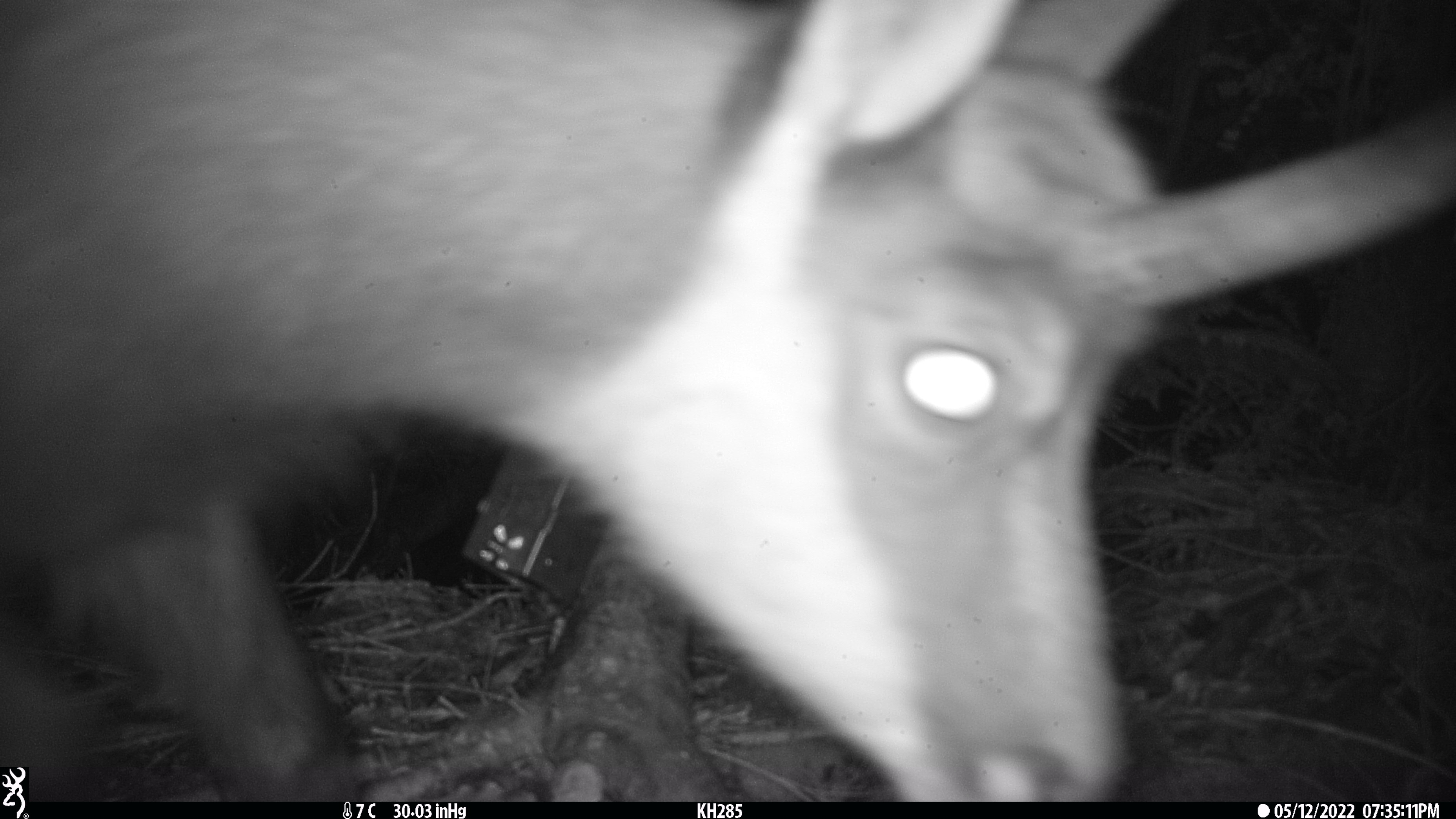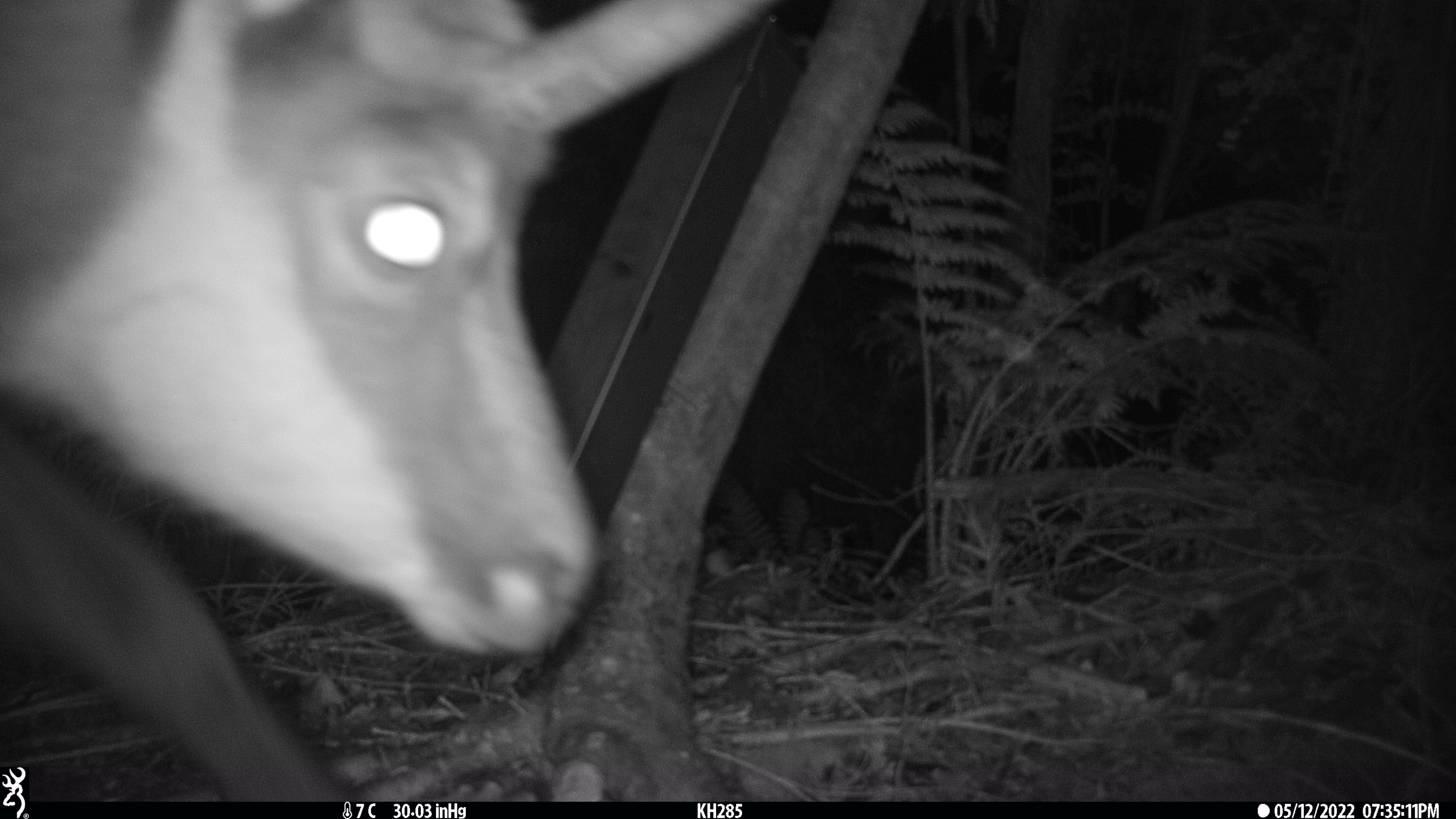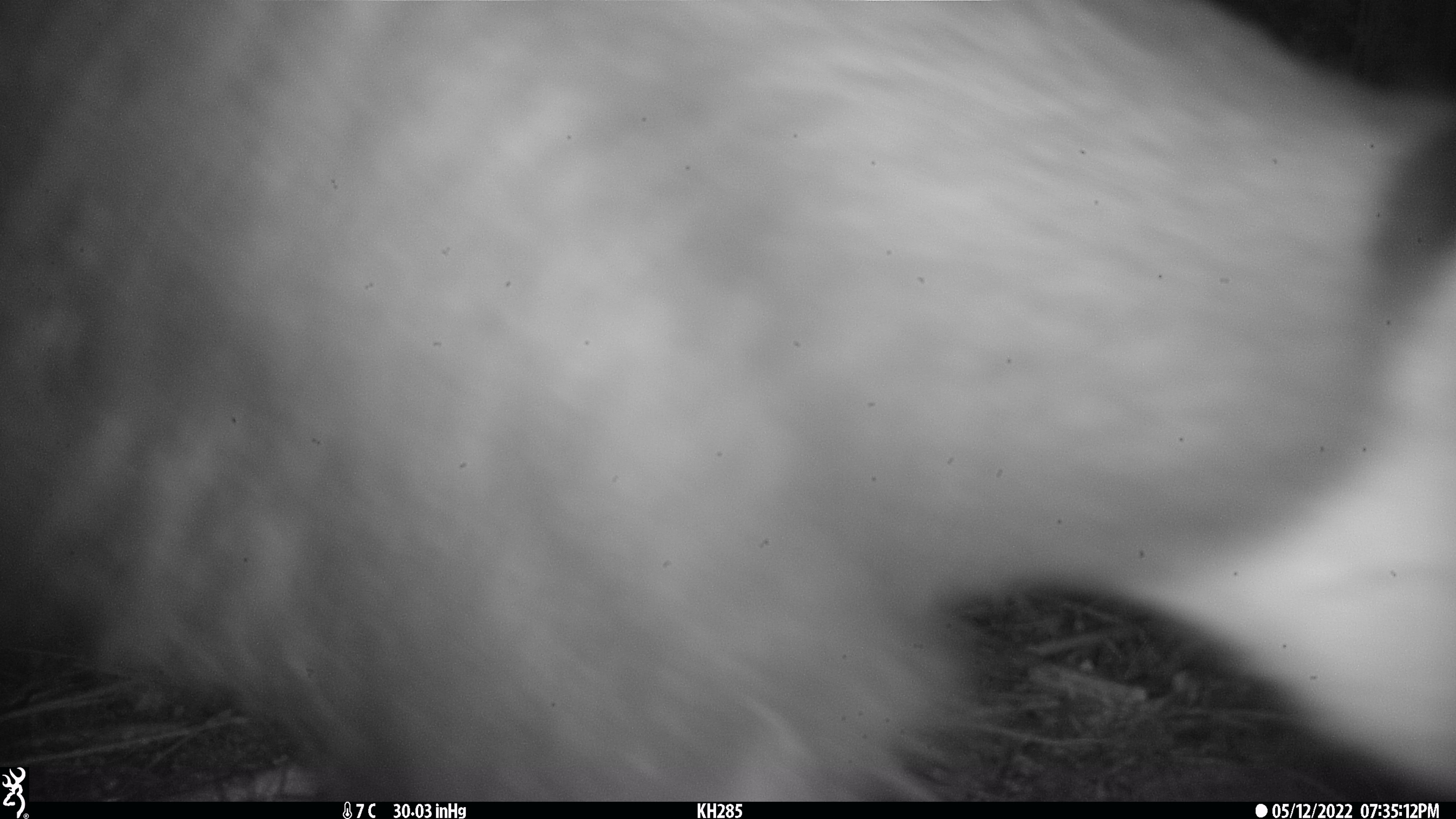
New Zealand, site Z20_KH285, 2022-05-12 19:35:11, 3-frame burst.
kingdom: Animalia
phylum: Chordata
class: Mammalia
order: Artiodactyla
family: Bovidae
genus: Rupicapra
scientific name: Rupicapra rupicapra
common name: alpine chamois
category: chamois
Chamois (alpine chamois) (Rupicapra rupicapra).